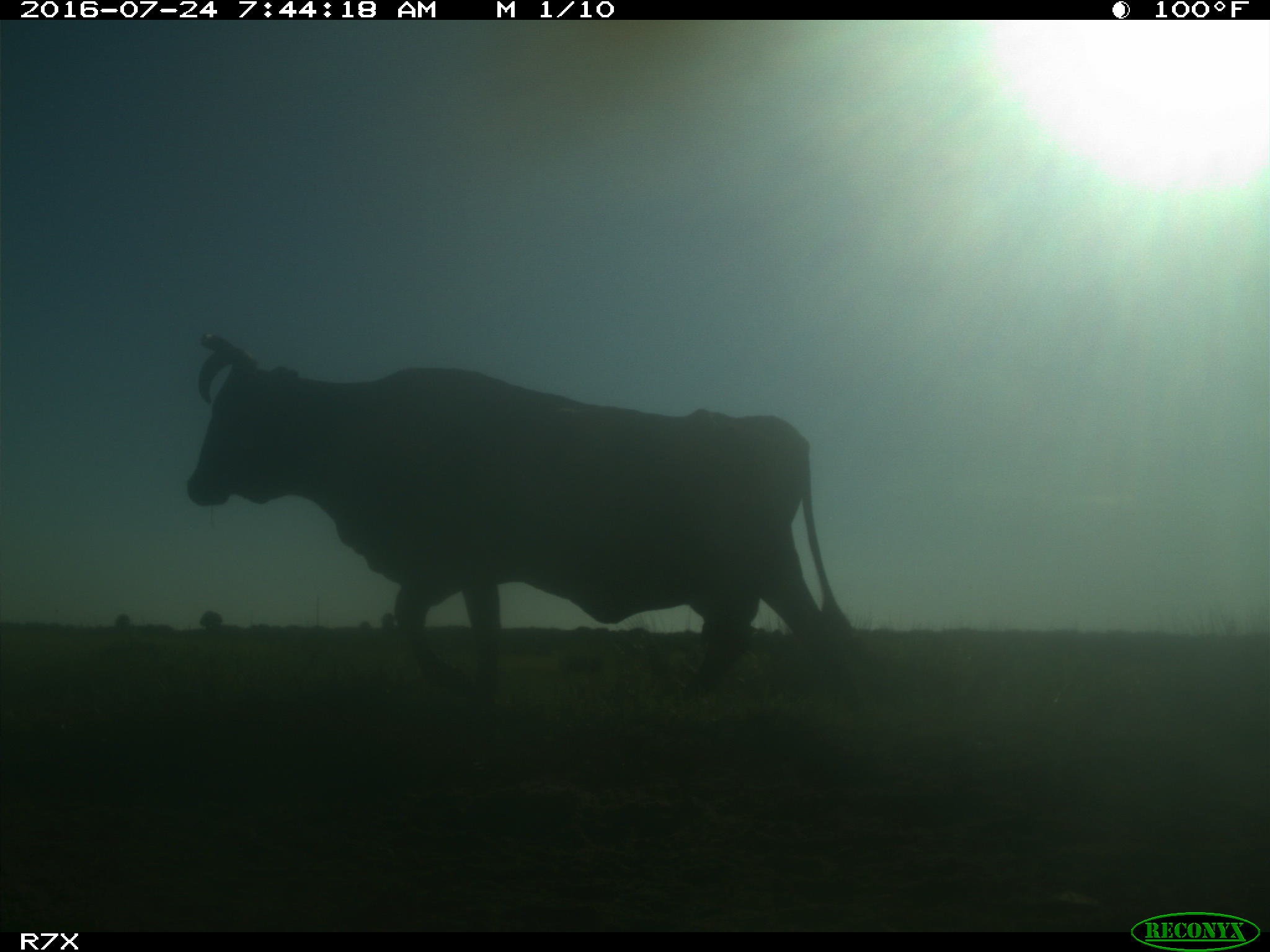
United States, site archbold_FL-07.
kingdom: Animalia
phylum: Chordata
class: Mammalia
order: Artiodactyla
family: Bovidae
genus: Bos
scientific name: Bos taurus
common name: domestic cow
Bos taurus (domestic cow).